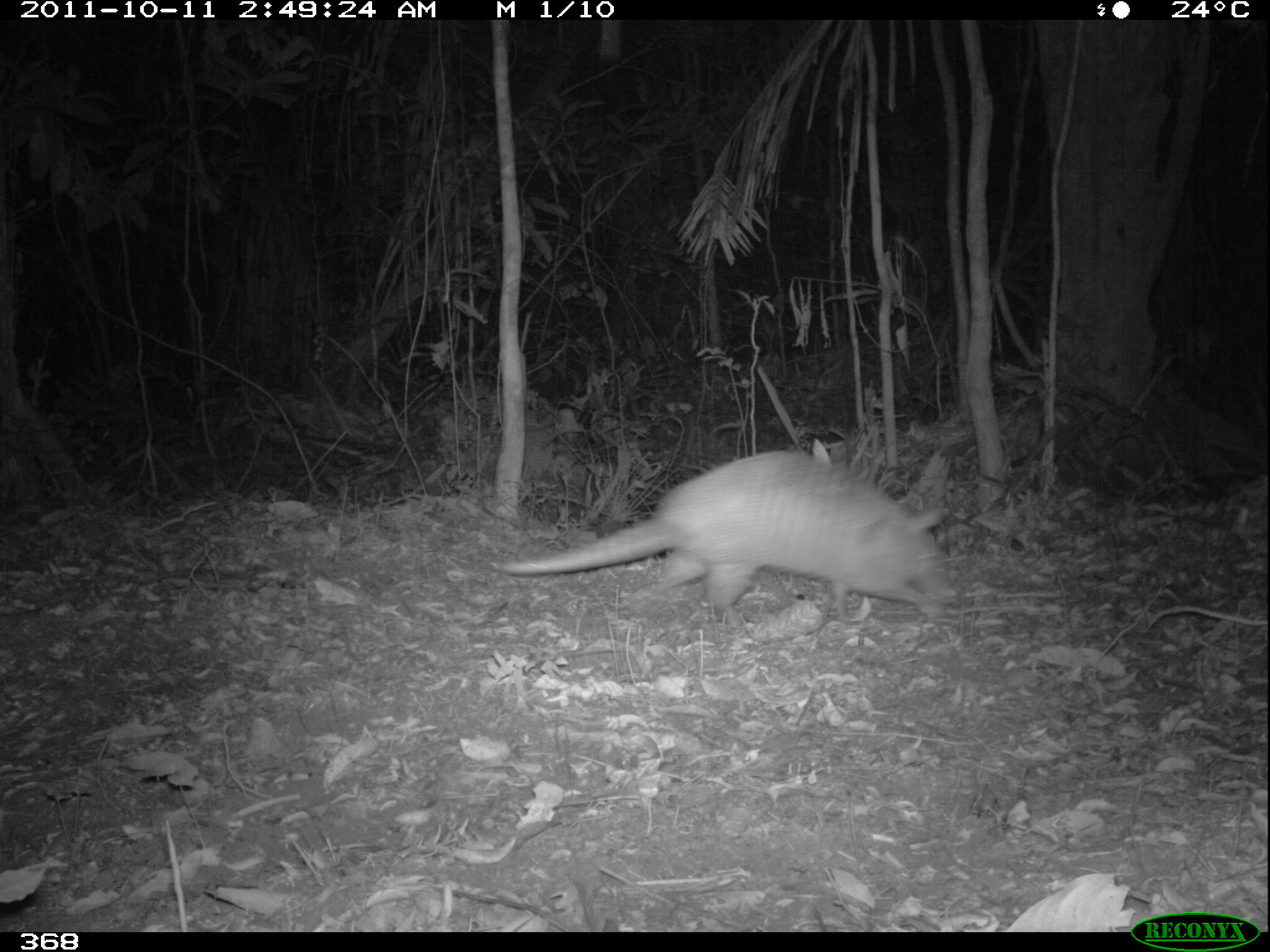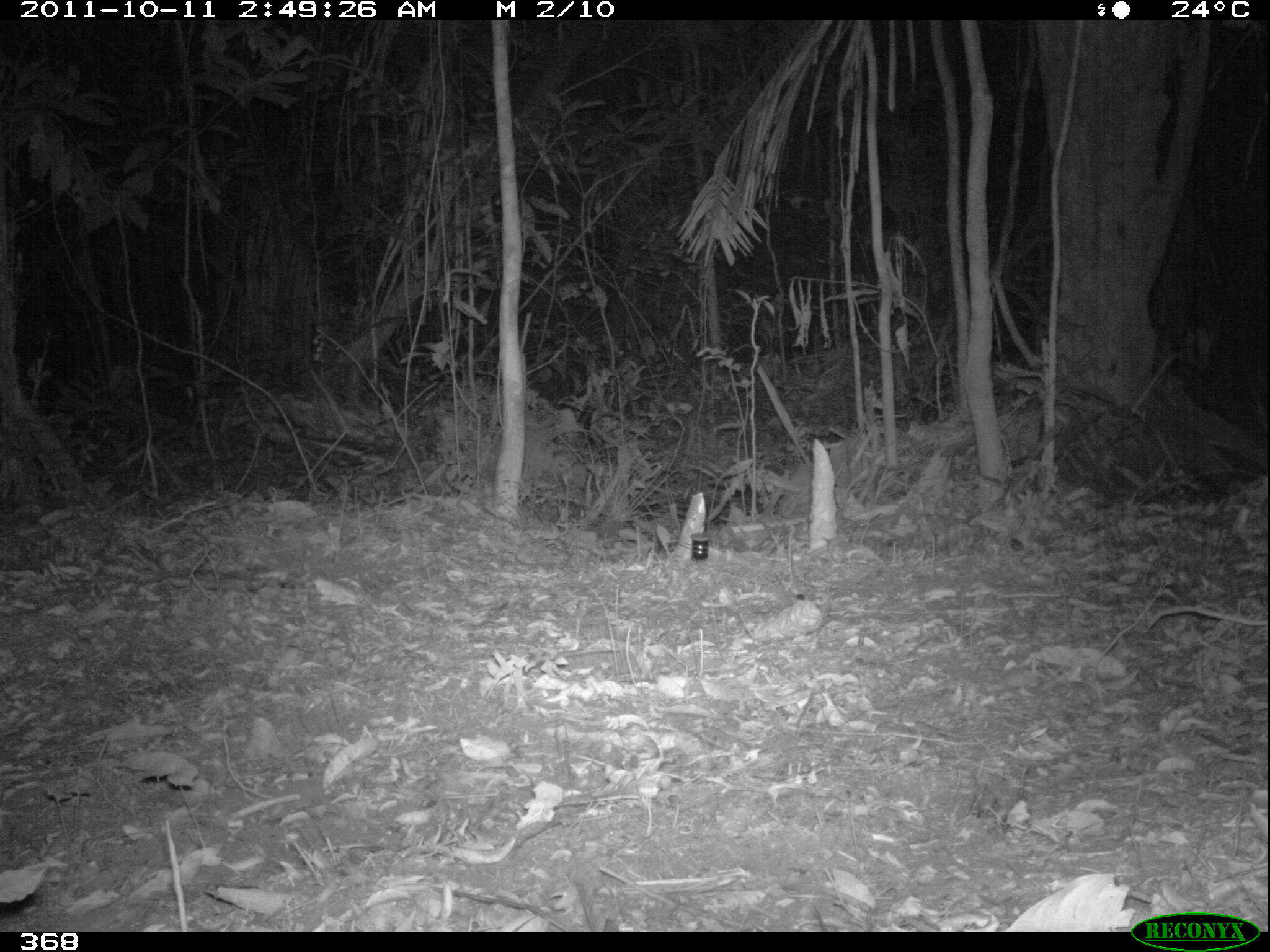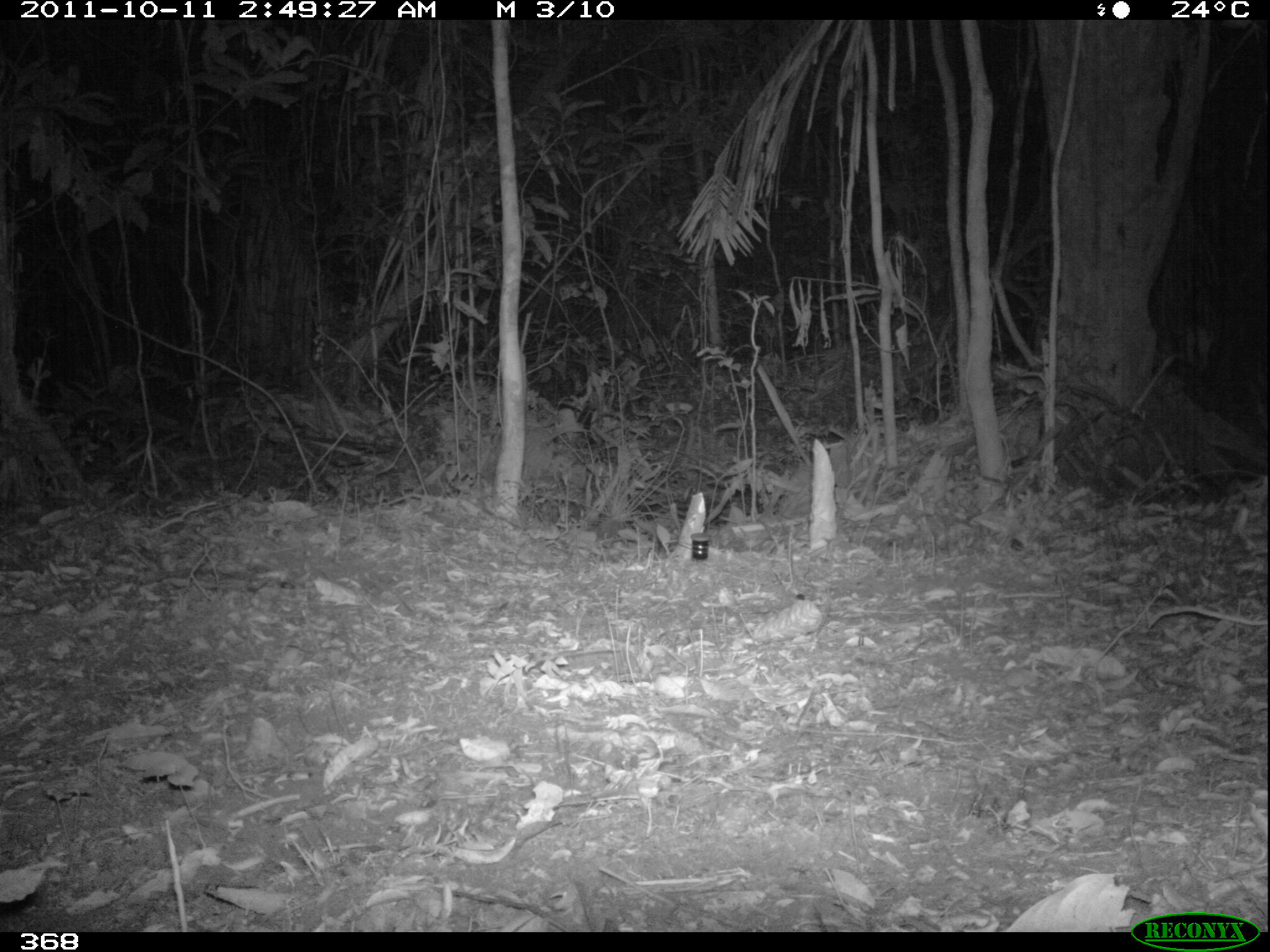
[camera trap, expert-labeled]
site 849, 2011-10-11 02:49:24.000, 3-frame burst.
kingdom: Animalia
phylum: Chordata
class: Mammalia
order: Cingulata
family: Dasypodidae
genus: Dasypus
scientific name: Dasypus novemcinctus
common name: nine-banded armadillo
Dasypus novemcinctus (nine-banded armadillo).